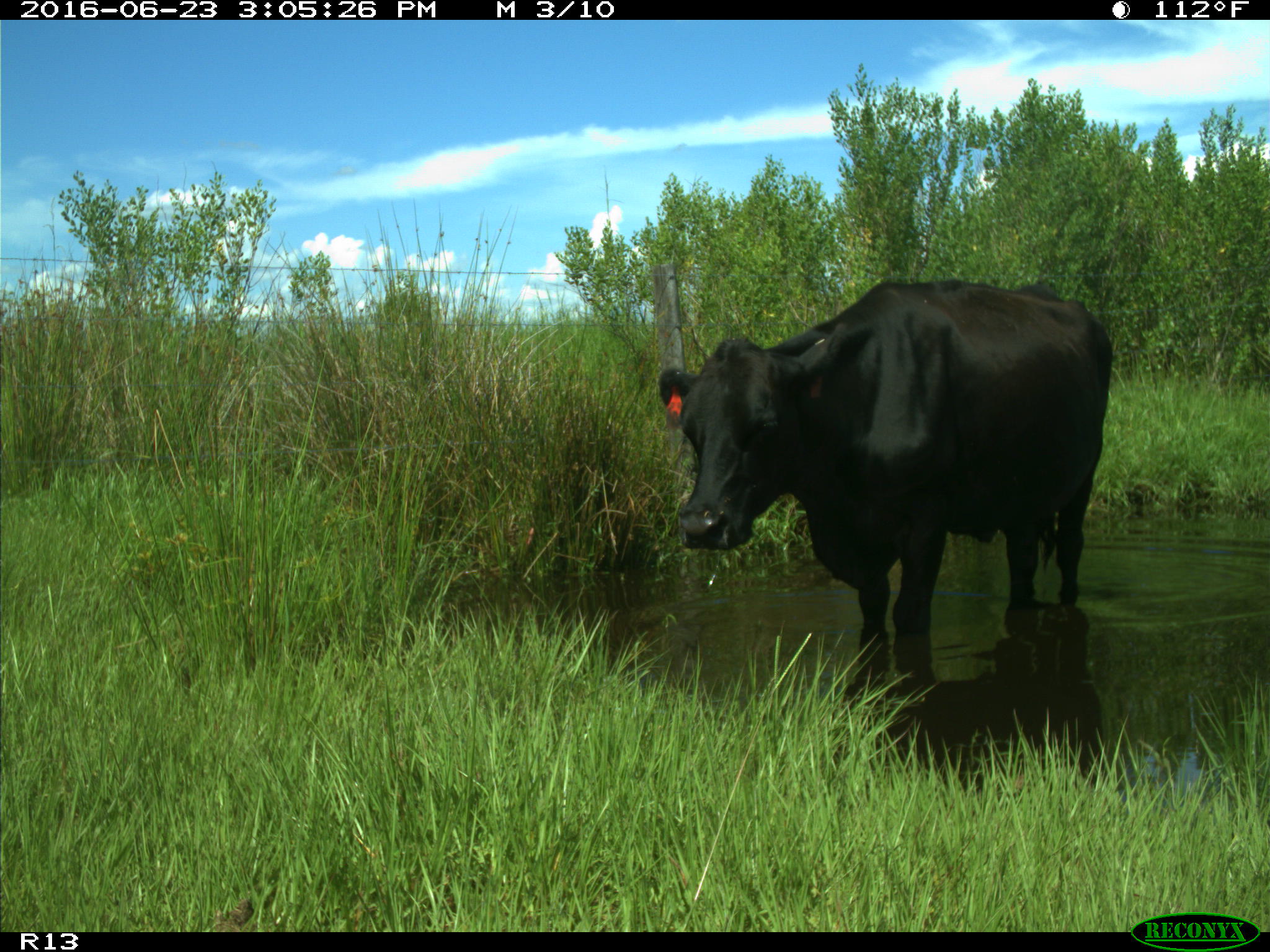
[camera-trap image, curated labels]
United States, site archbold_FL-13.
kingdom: Animalia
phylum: Chordata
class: Mammalia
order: Artiodactyla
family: Bovidae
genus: Bos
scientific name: Bos taurus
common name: domestic cow